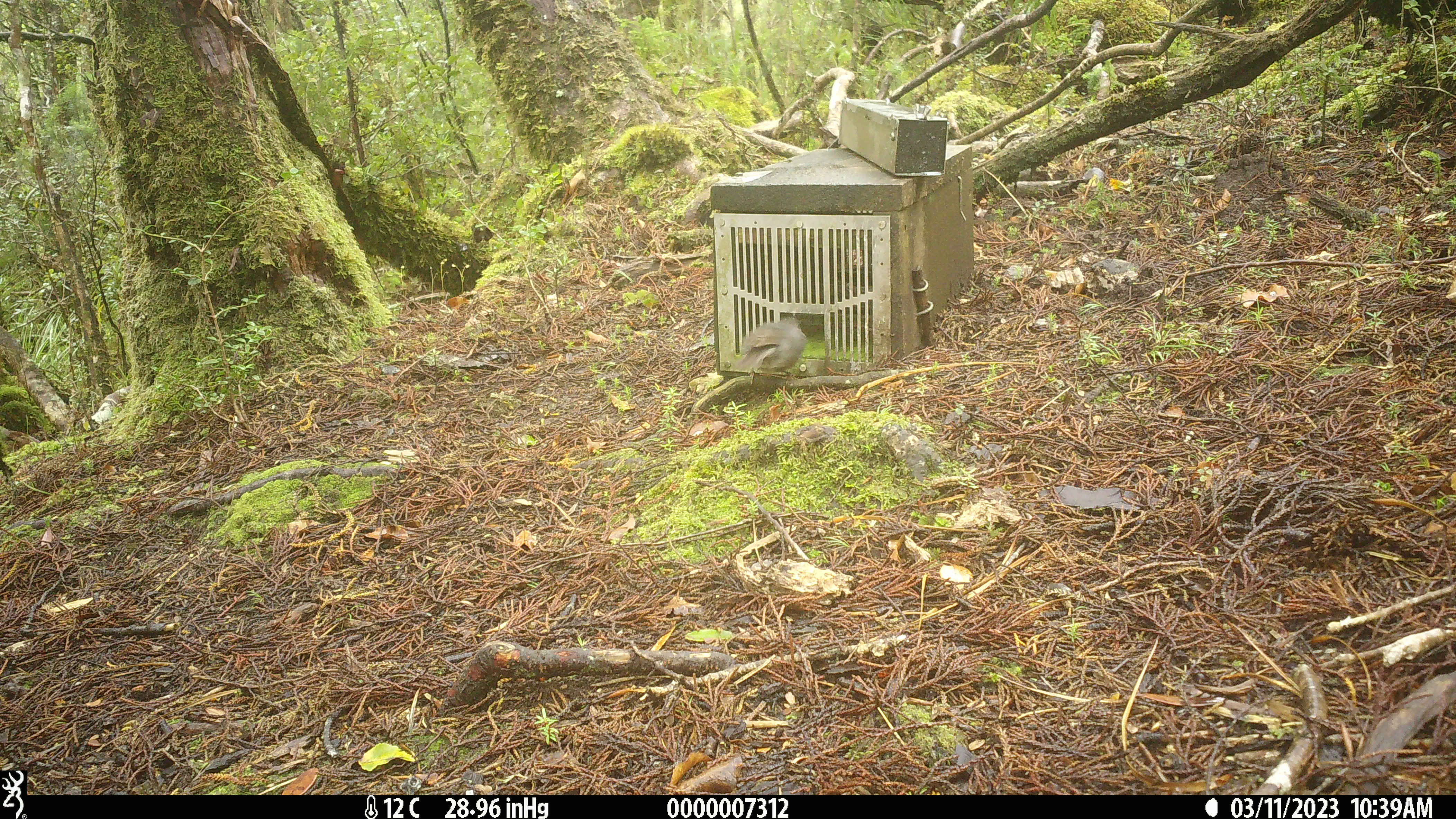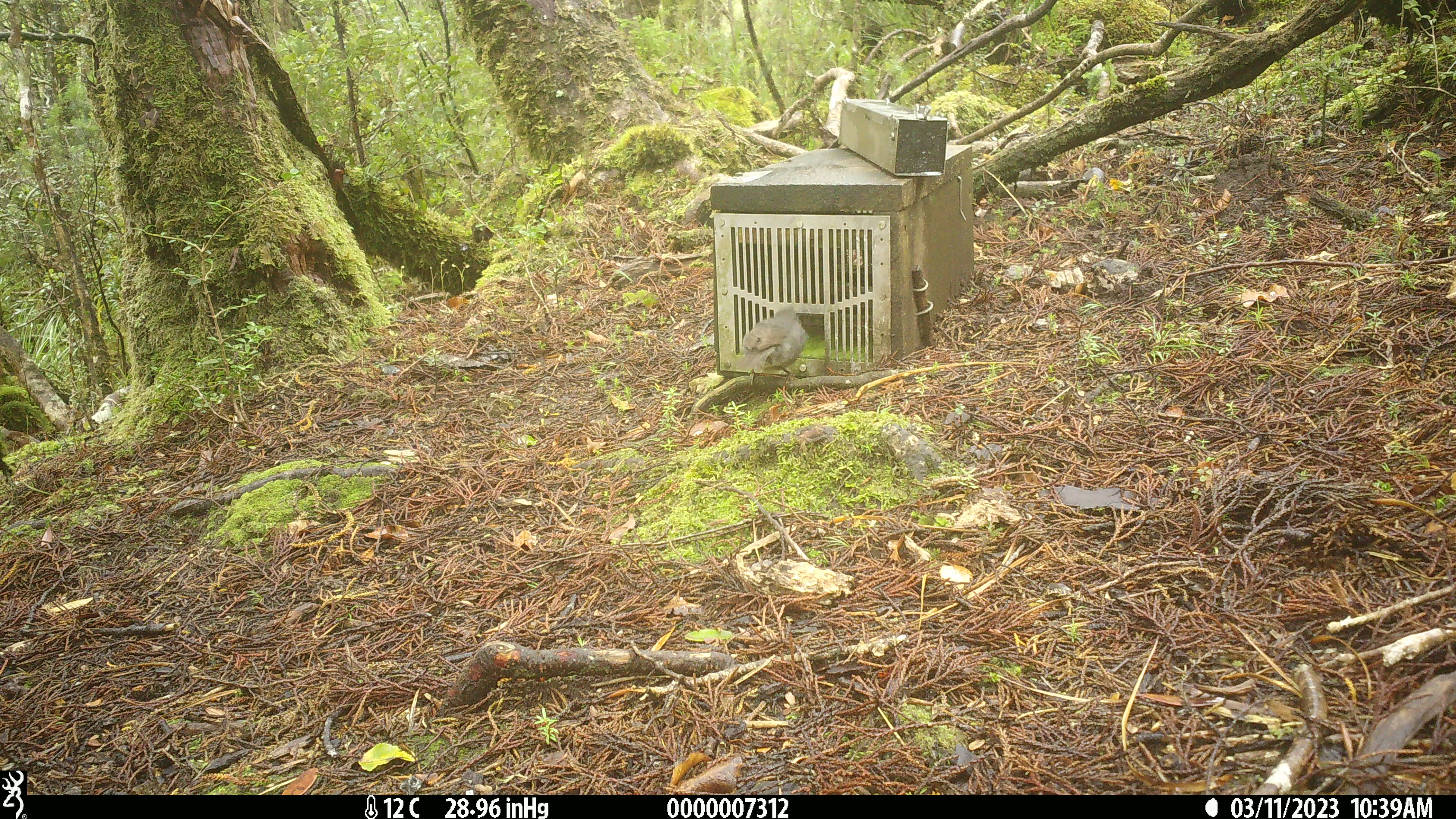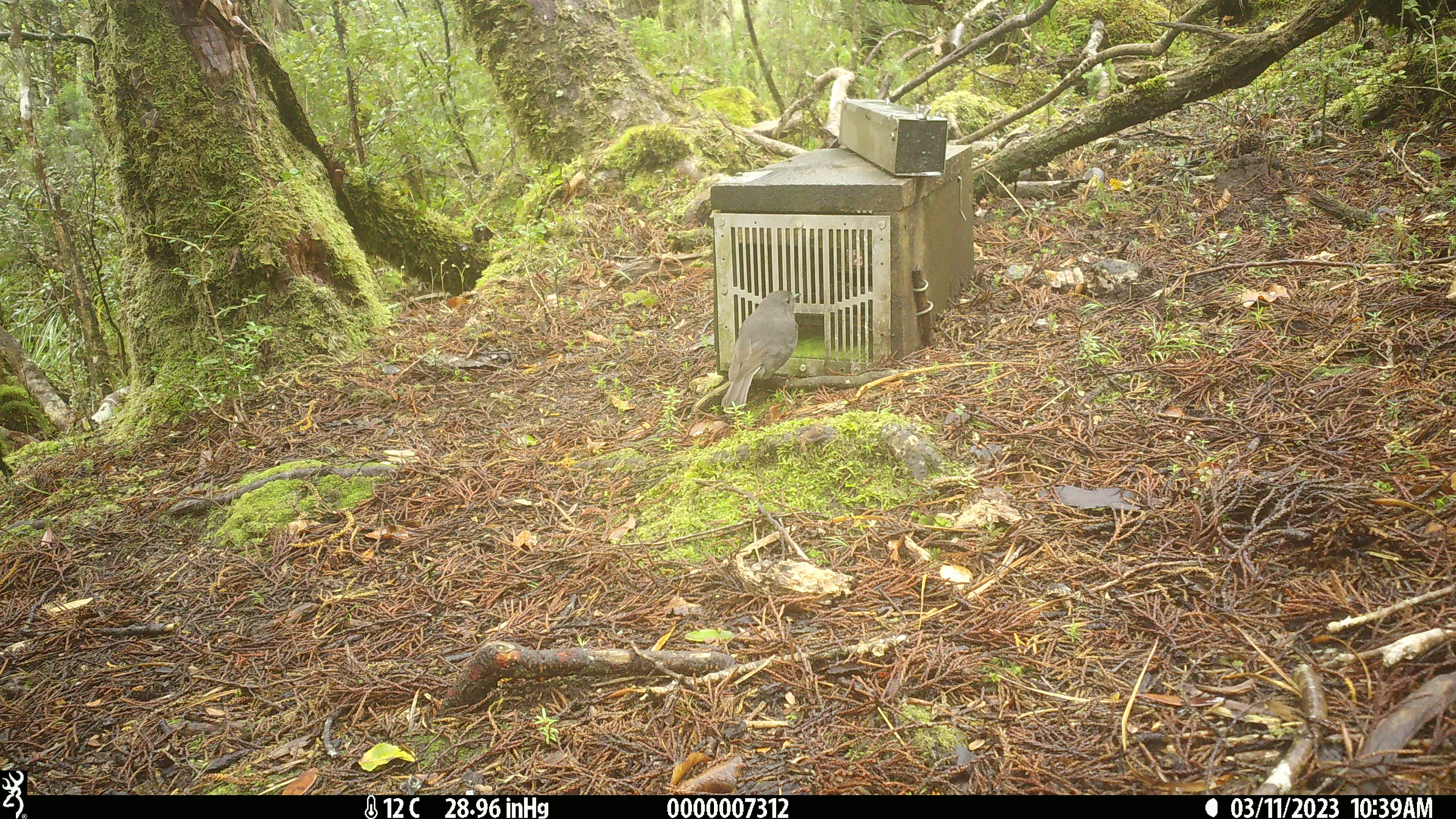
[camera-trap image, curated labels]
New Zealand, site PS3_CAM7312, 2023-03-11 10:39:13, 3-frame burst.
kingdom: Animalia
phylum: Chordata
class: Aves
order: Passeriformes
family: Petroicidae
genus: Petroica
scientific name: Petroica australis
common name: new zealand robin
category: robin